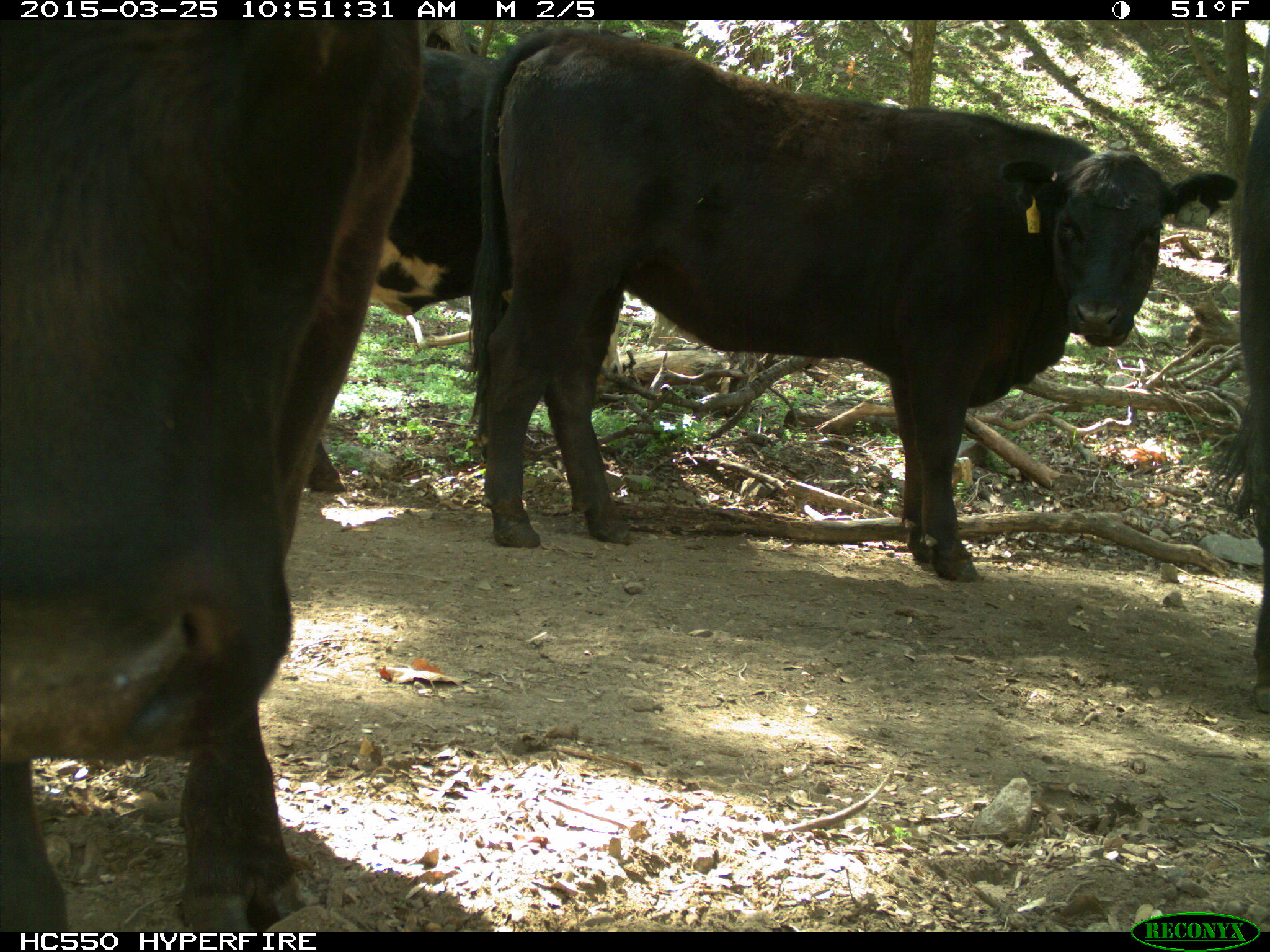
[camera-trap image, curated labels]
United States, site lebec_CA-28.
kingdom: Animalia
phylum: Chordata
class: Mammalia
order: Artiodactyla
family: Bovidae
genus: Bos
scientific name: Bos taurus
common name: domestic cow